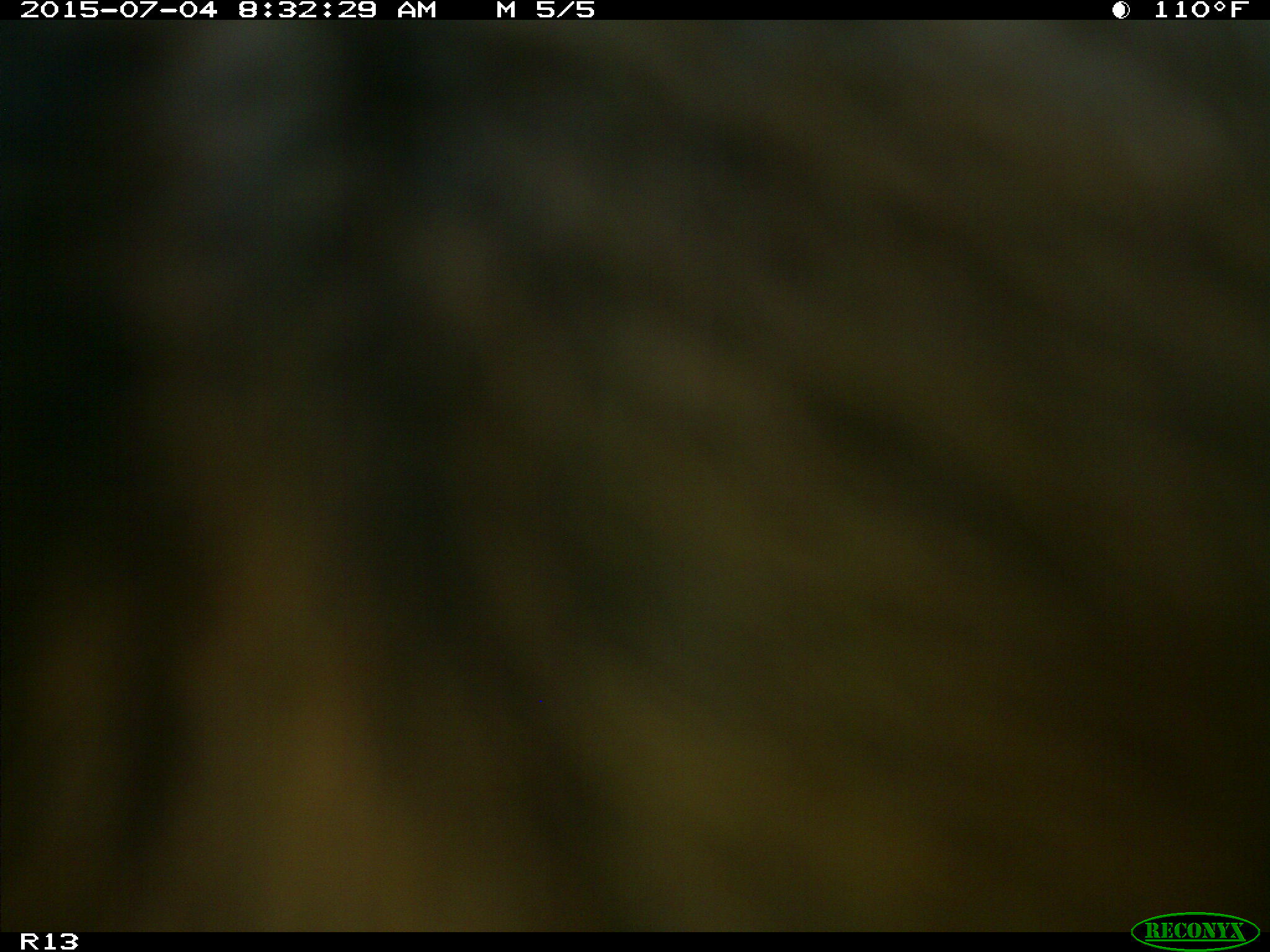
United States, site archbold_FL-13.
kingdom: Animalia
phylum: Chordata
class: Mammalia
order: Artiodactyla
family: Bovidae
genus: Bos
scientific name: Bos taurus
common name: domestic cow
Bos taurus (domestic cow).